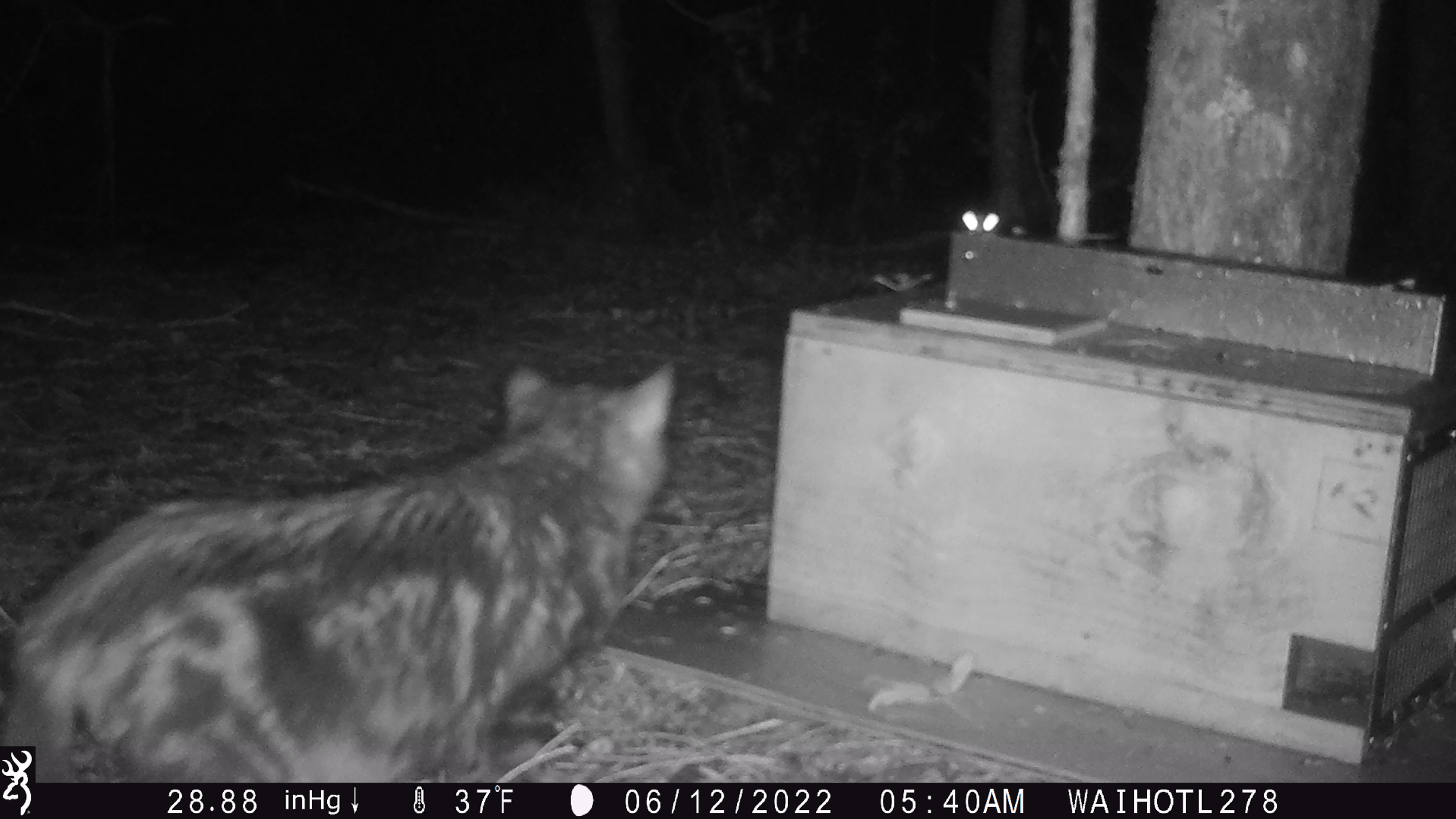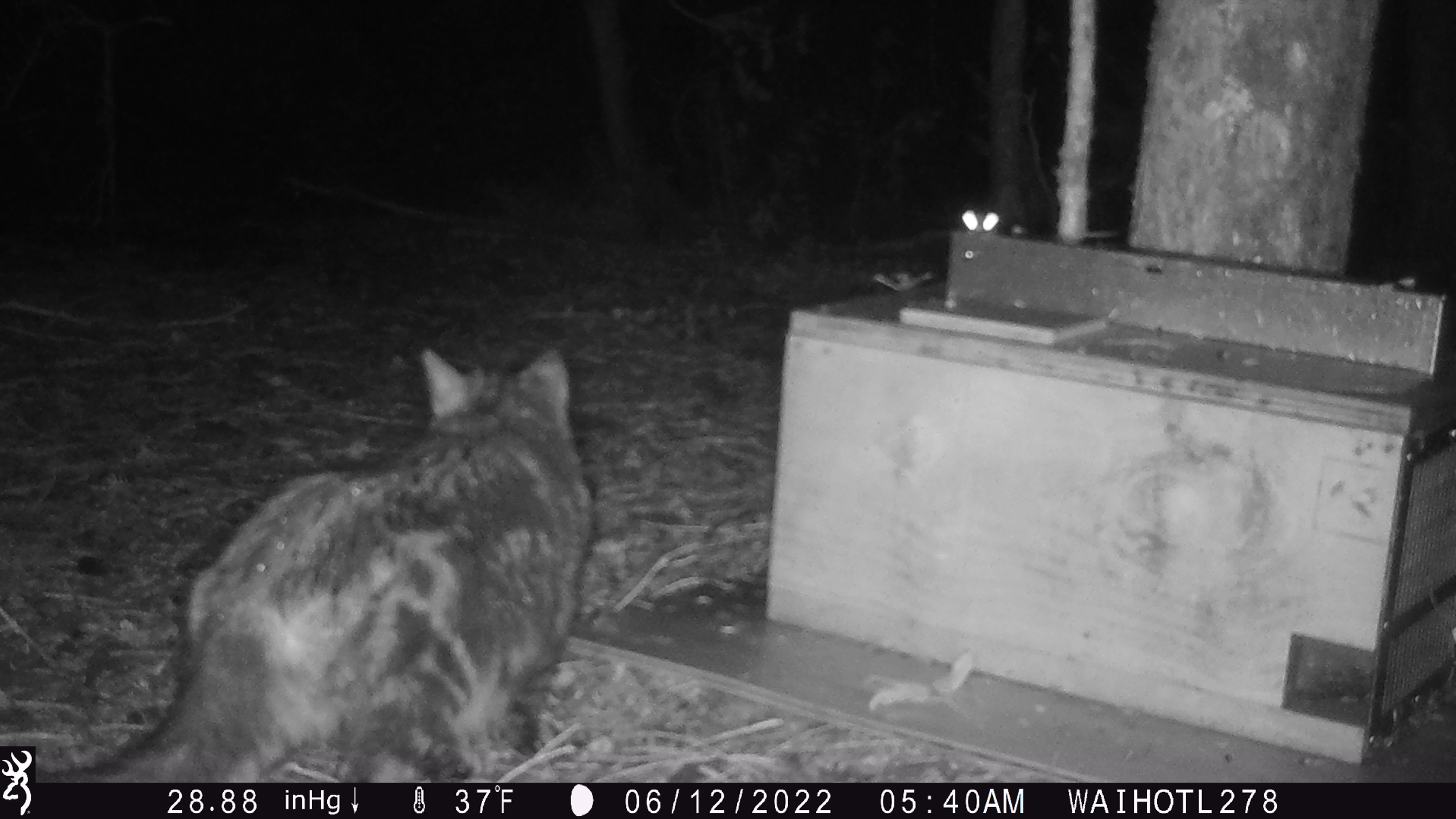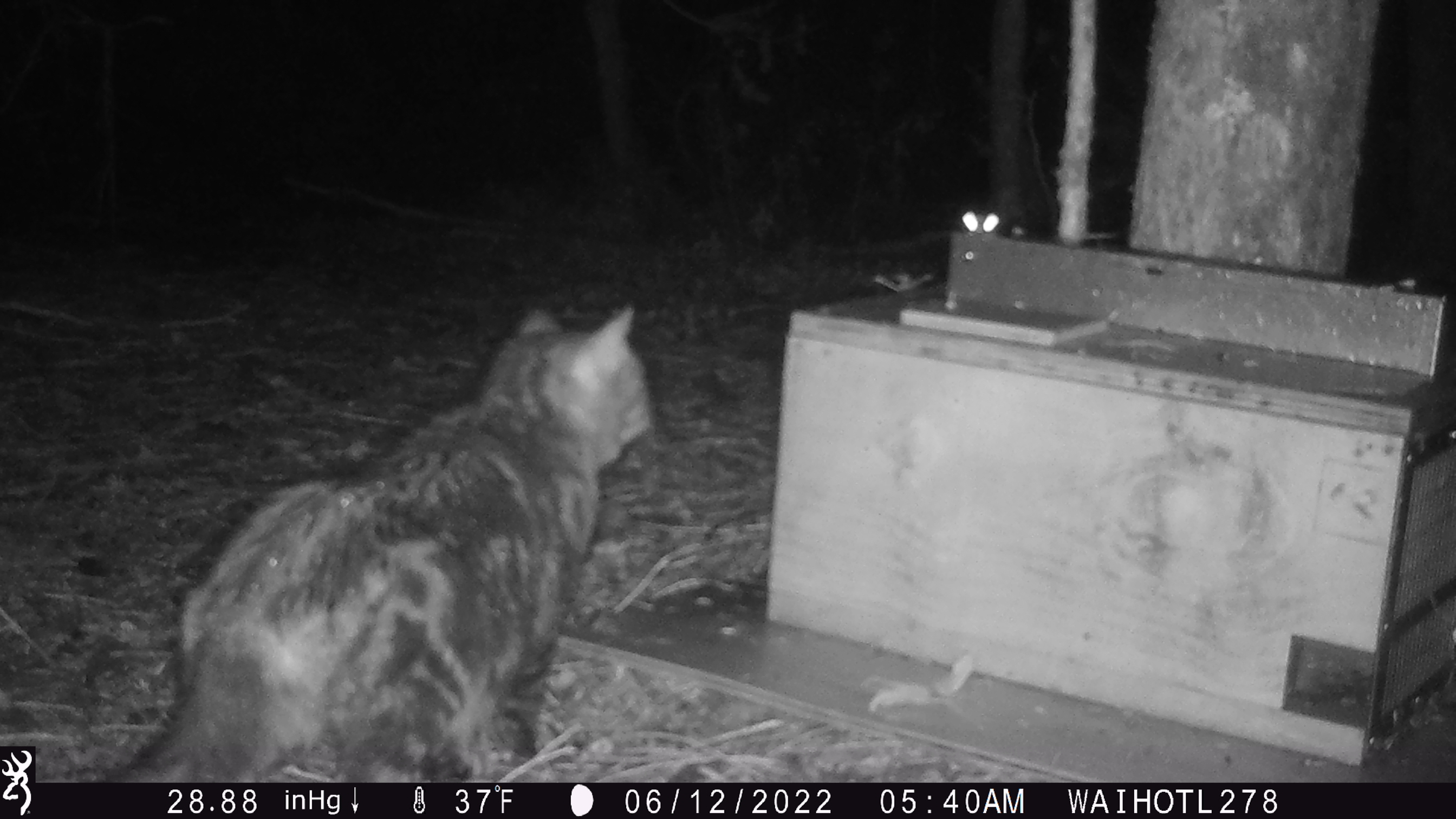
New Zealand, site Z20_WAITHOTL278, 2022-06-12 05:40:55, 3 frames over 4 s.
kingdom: Animalia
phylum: Chordata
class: Mammalia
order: Carnivora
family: Felidae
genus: Felis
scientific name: Felis catus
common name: domestic cat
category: cat